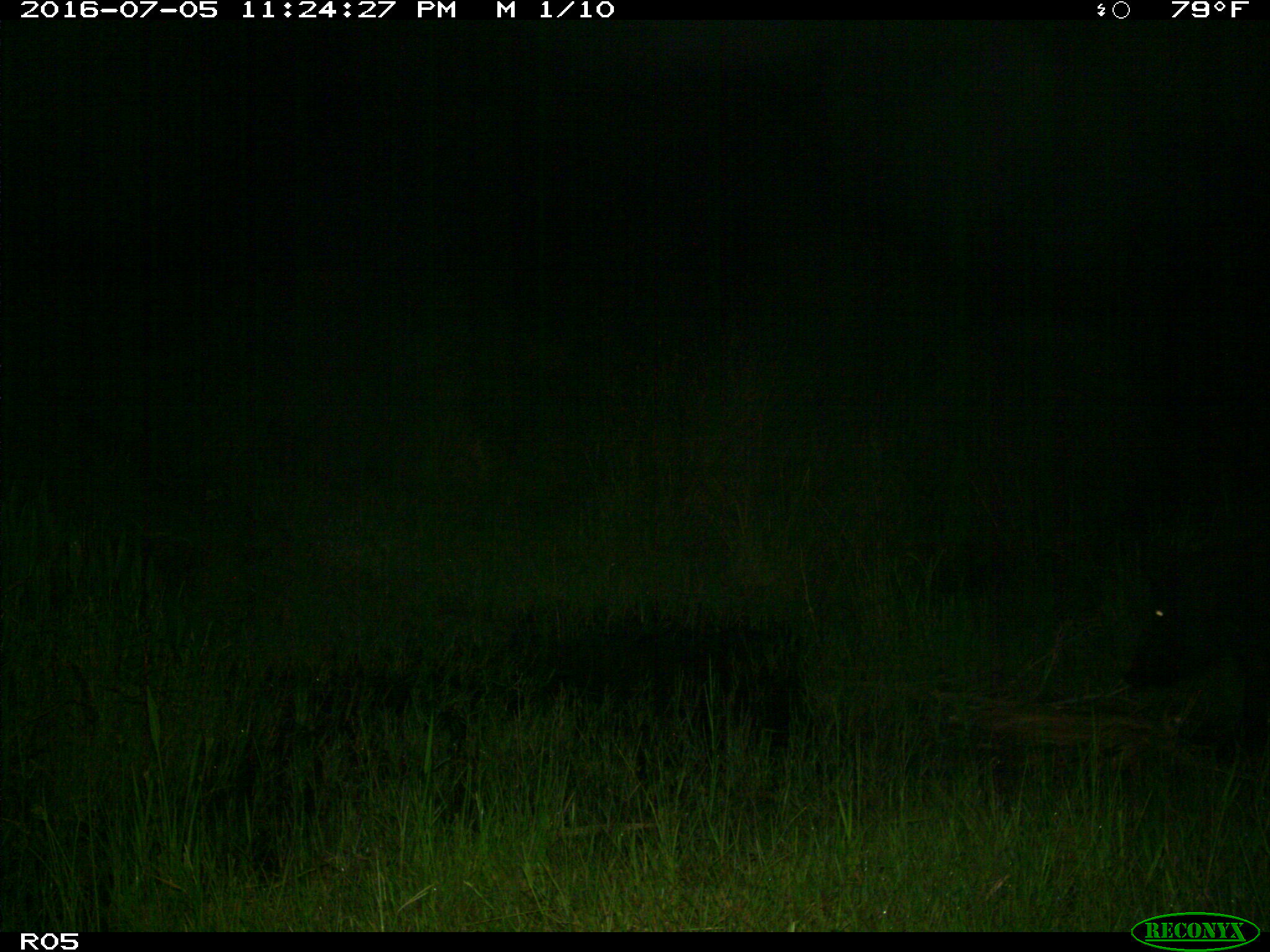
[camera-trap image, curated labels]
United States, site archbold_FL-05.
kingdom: Animalia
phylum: Chordata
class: Mammalia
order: Artiodactyla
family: Suidae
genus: Sus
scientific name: Sus scrofa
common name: wild boar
Sus scrofa (wild boar).